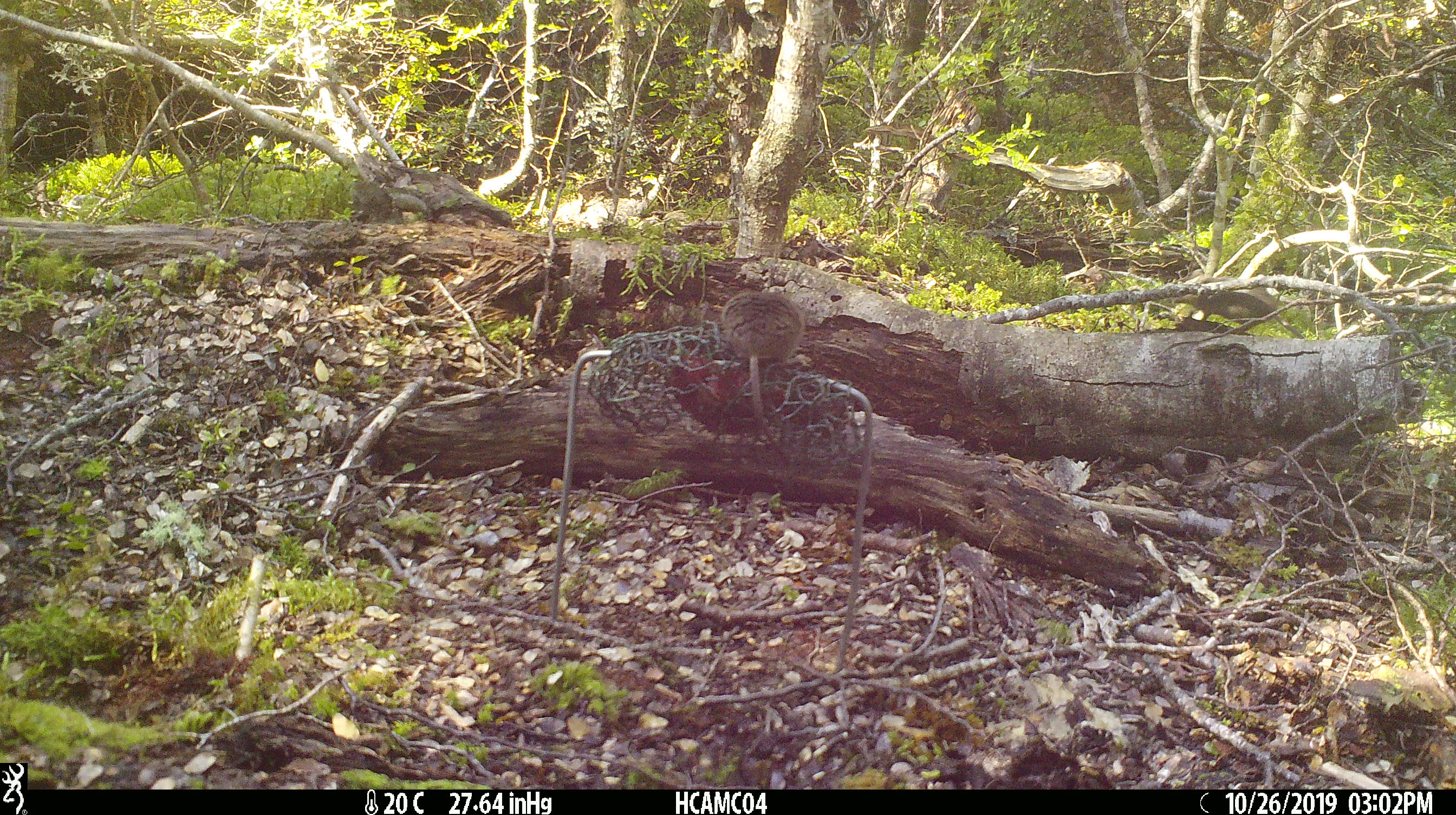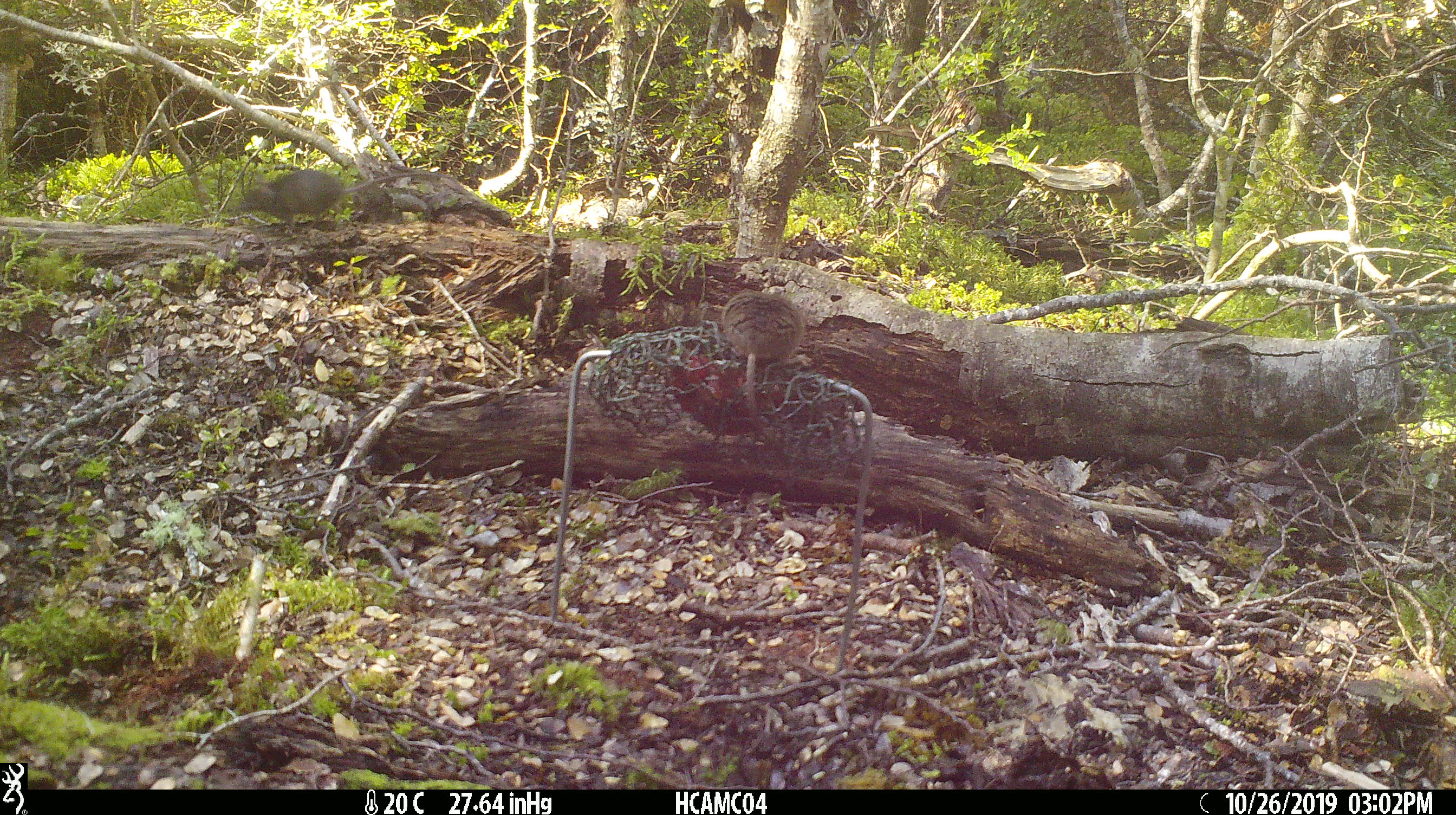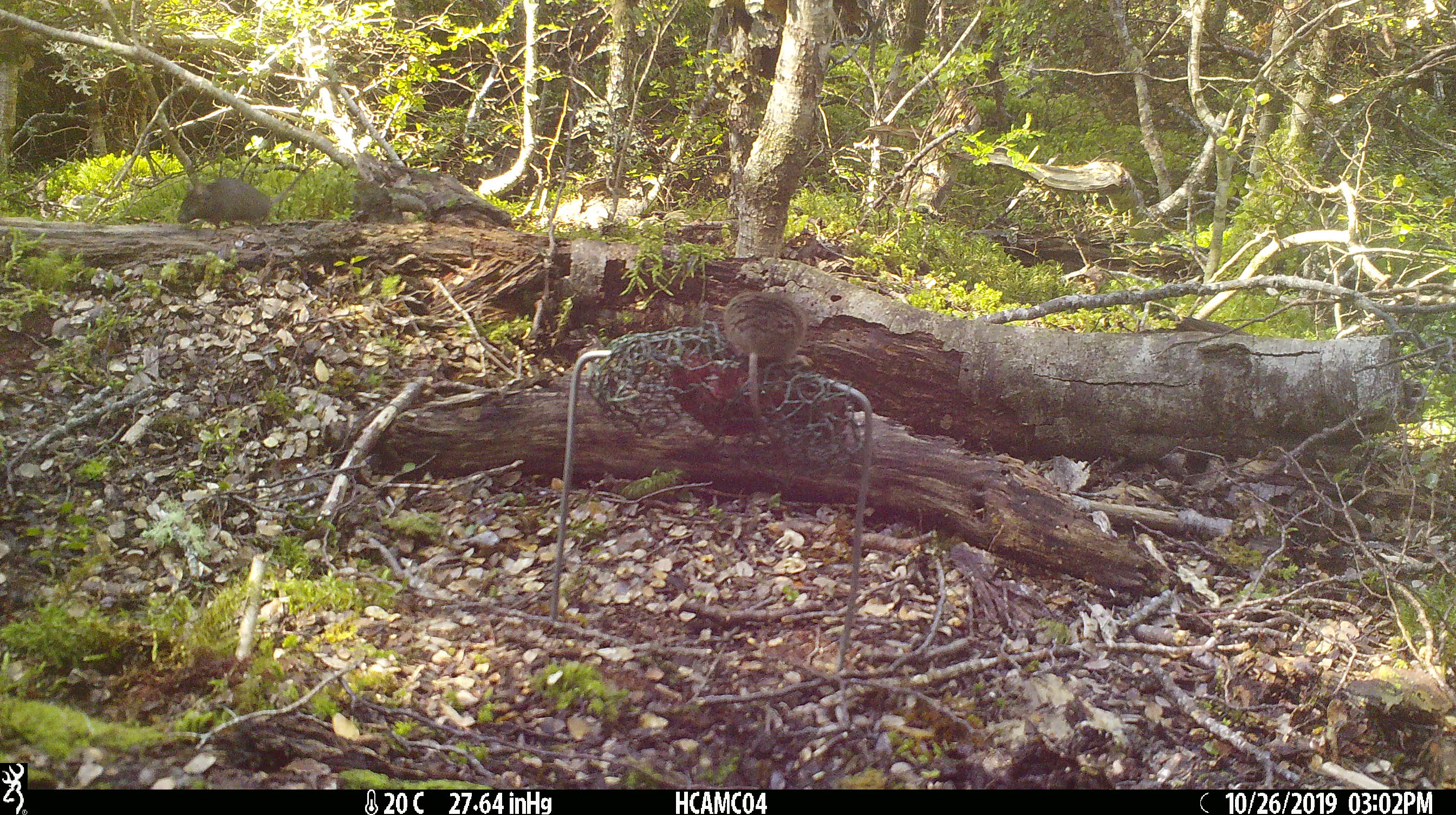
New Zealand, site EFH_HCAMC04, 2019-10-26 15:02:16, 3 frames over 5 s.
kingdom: Animalia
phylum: Chordata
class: Mammalia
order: Rodentia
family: Muridae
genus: Mus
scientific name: Mus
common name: mouse